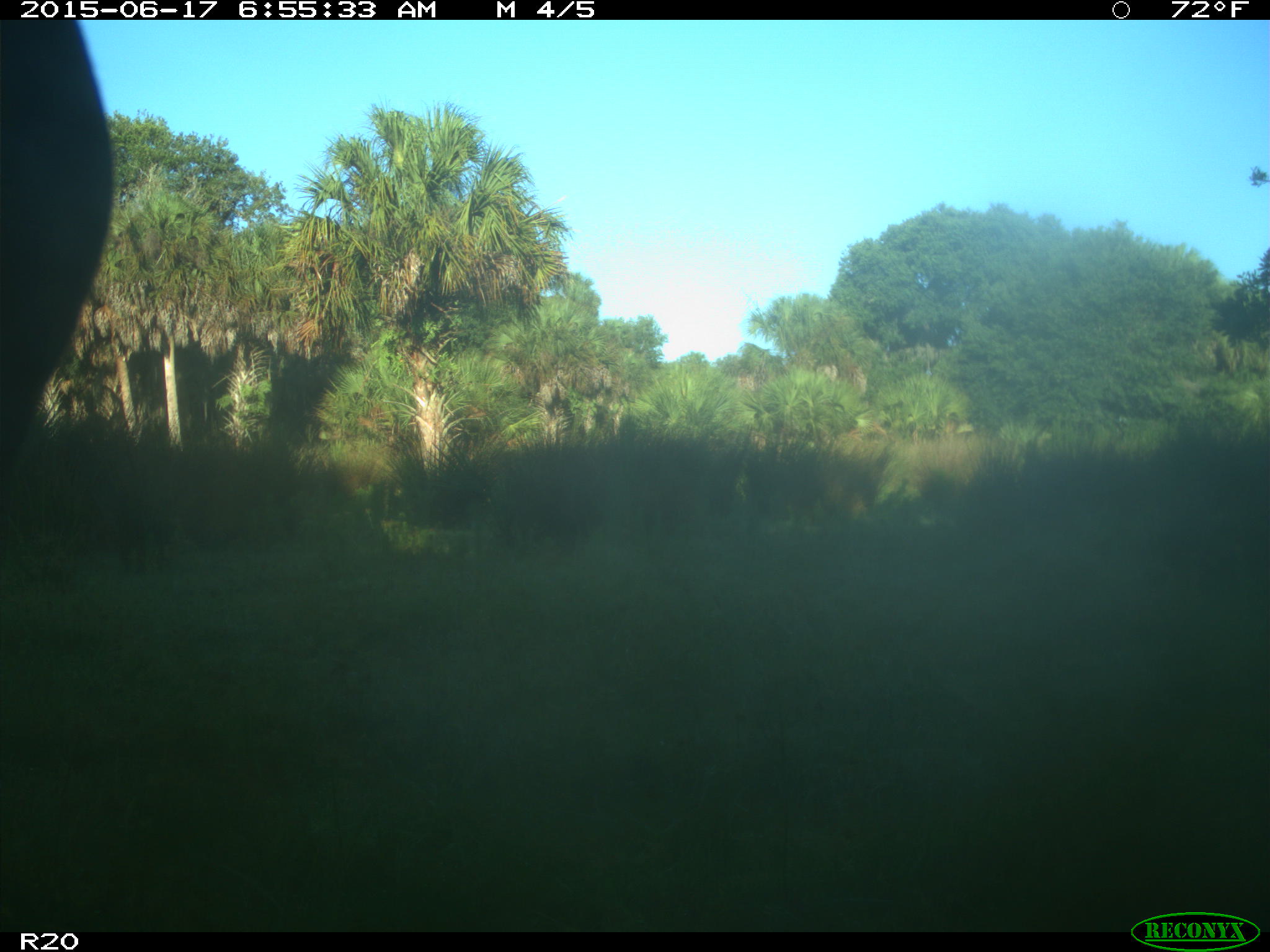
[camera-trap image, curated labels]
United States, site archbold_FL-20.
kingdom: Animalia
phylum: Chordata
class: Mammalia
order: Artiodactyla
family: Bovidae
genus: Bos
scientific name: Bos taurus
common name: domestic cow